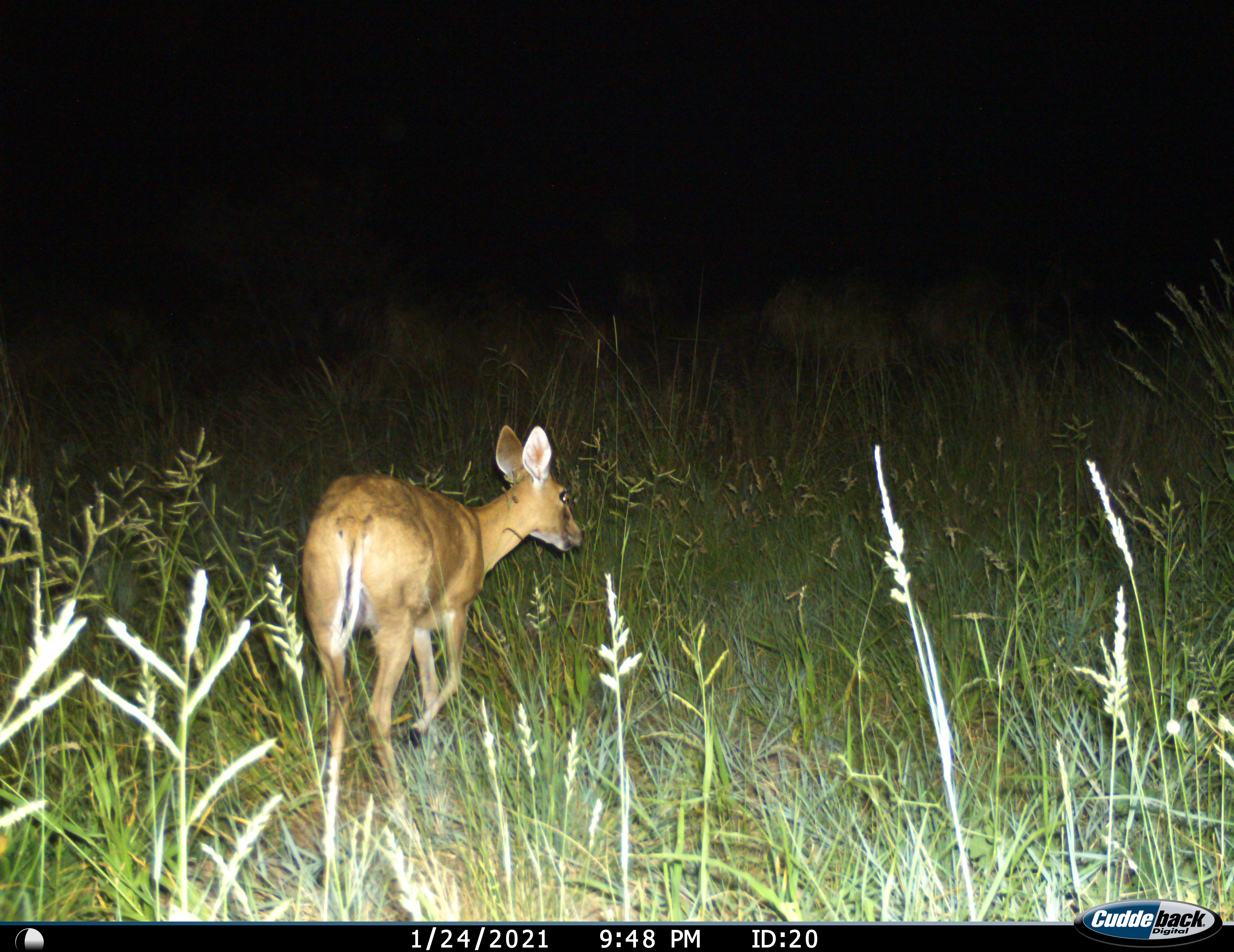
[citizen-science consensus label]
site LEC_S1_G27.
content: unidentified animal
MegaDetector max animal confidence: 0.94